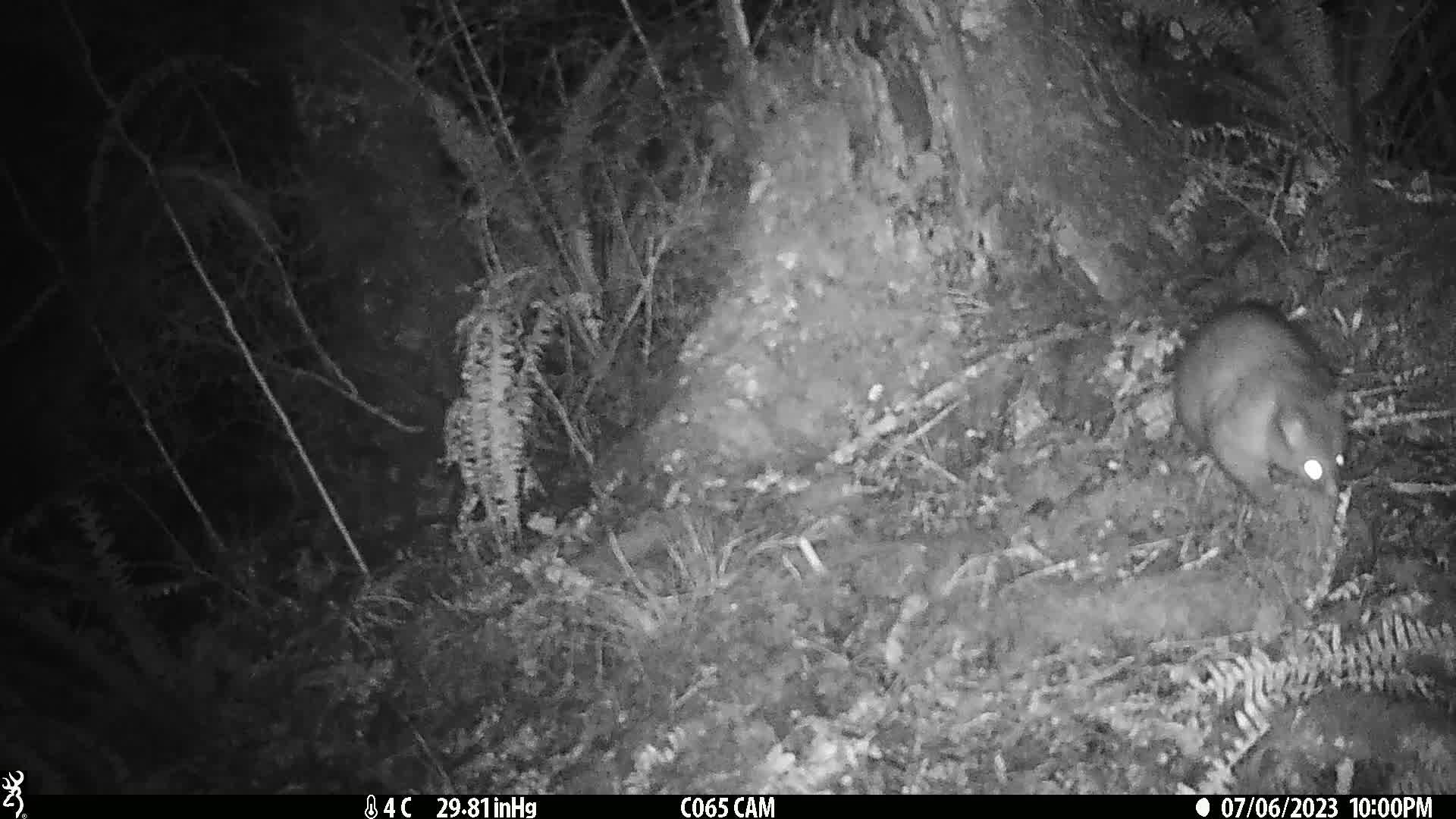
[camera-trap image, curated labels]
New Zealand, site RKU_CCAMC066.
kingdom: Animalia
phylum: Chordata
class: Mammalia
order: Diprotodontia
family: Phalangeridae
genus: Trichosurus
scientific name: Trichosurus vulpecula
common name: common brushtail possum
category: possum